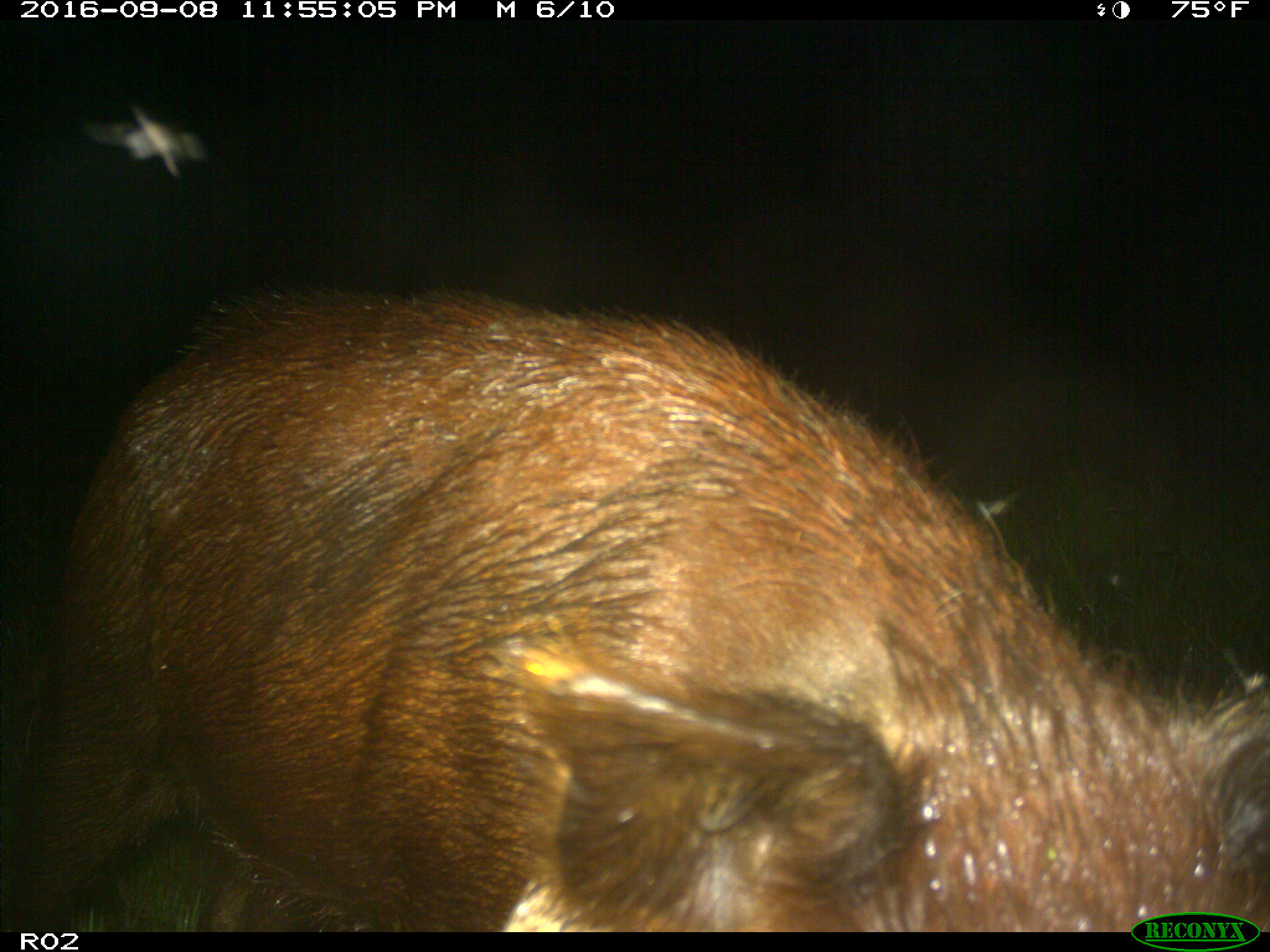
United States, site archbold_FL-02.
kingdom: Animalia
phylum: Chordata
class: Mammalia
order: Artiodactyla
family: Suidae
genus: Sus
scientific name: Sus scrofa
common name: wild boar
Sus scrofa (wild boar).